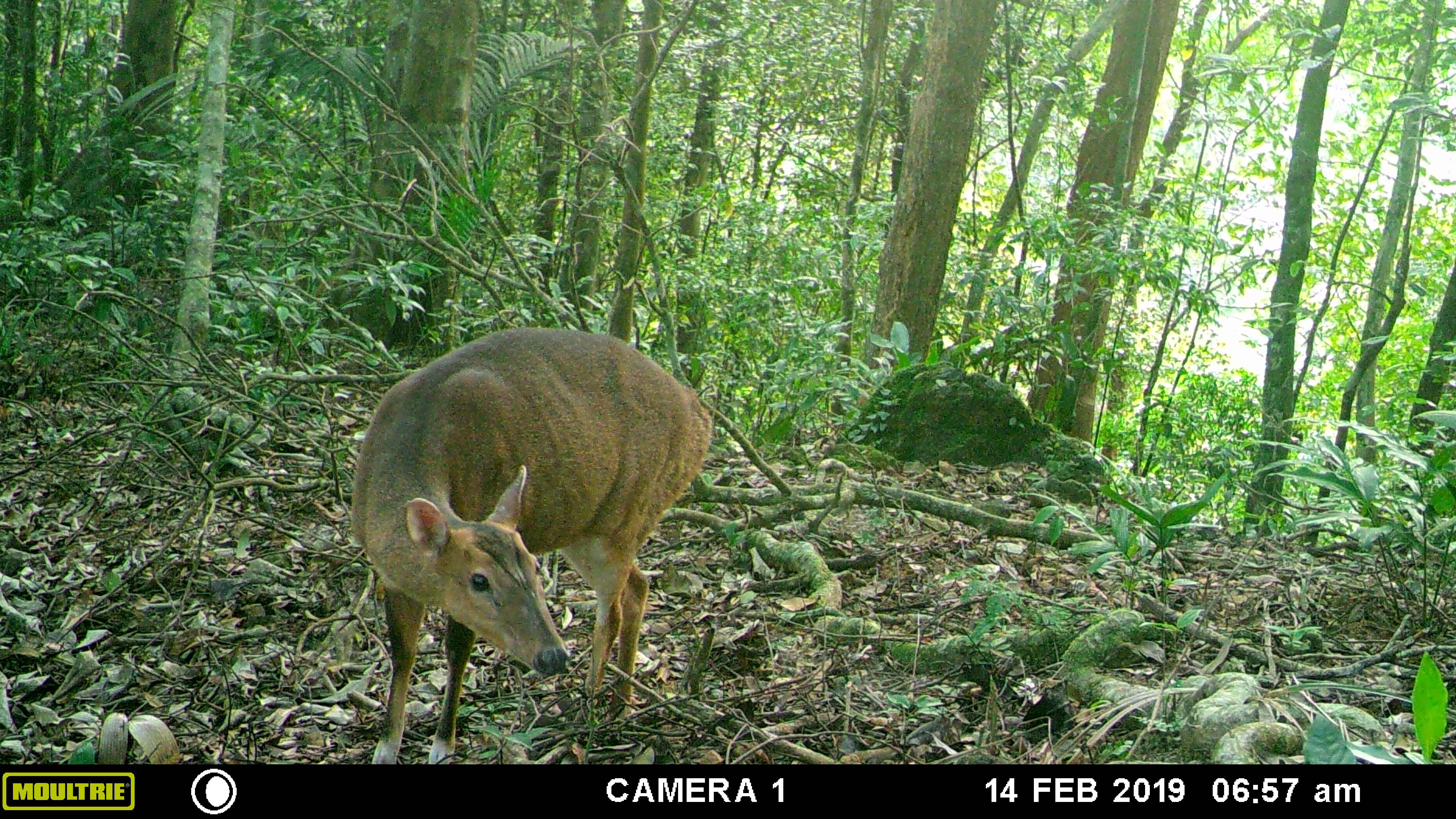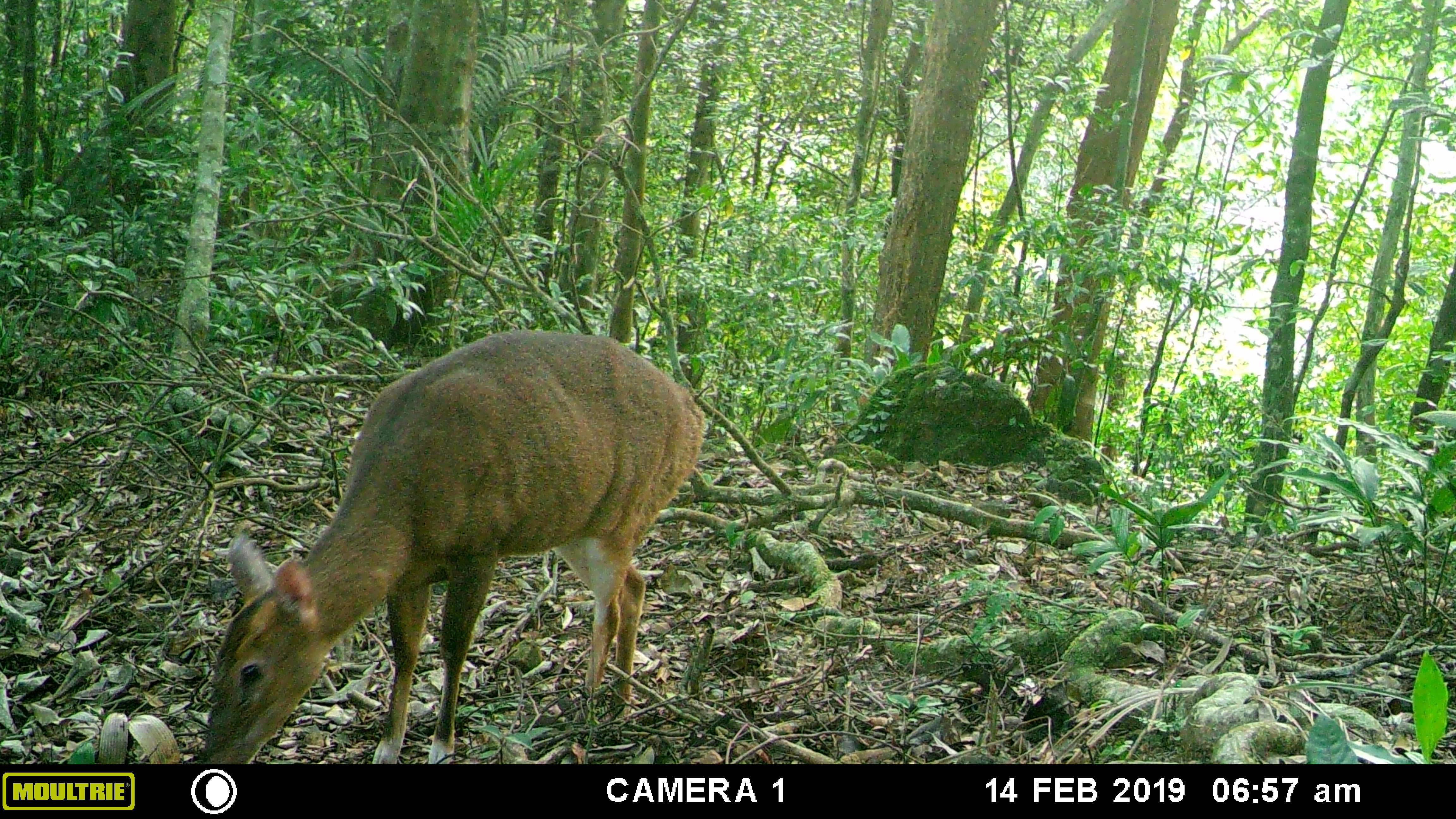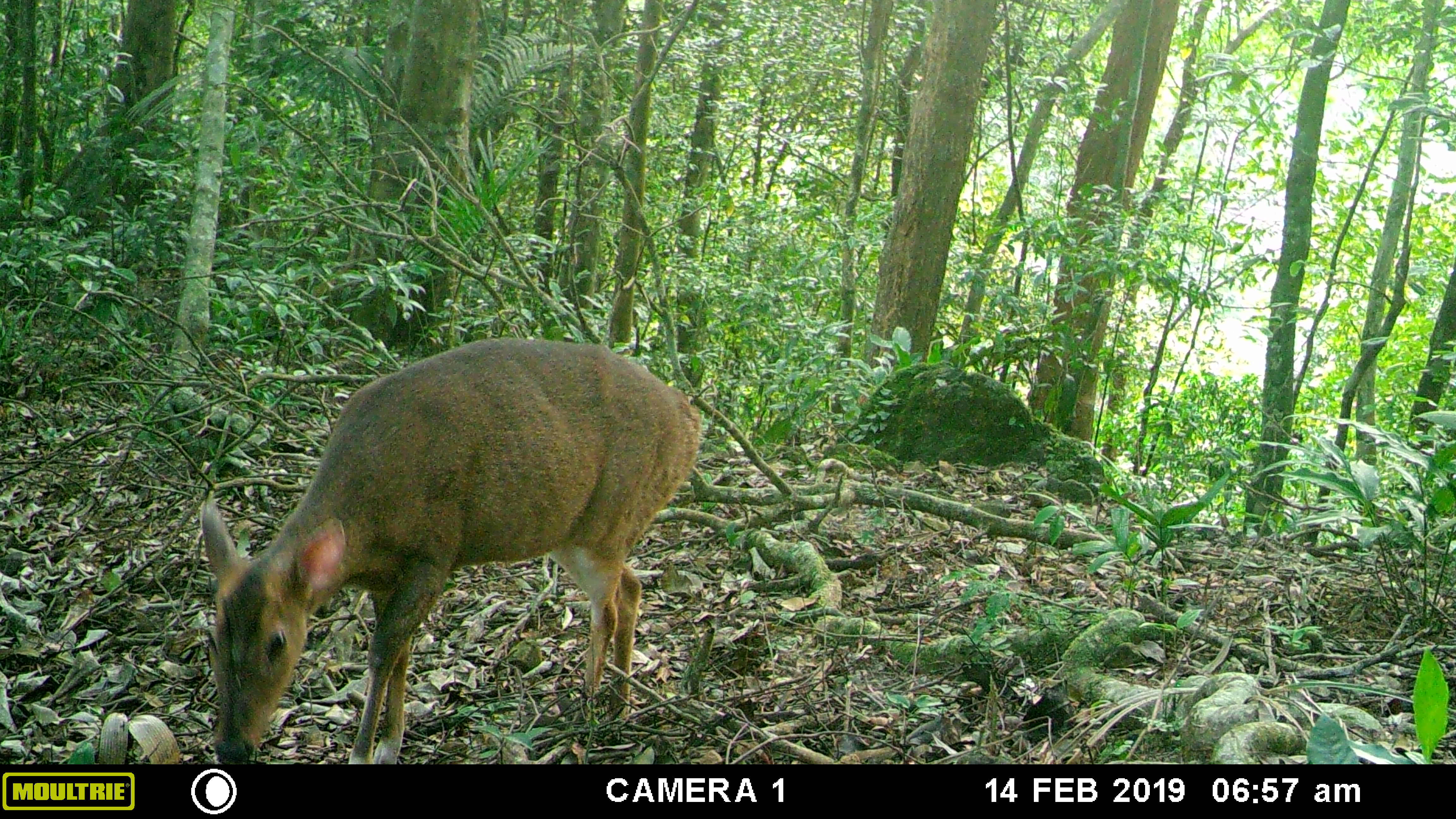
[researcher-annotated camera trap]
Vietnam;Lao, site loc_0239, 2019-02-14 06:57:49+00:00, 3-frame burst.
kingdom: Animalia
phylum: Chordata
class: Mammalia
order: Artiodactyla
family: Cervidae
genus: Muntiacus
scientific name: Muntiacus vuquangensis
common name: large-antlered muntjac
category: large antlered muntjac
Large antlered muntjac (large-antlered muntjac) (Muntiacus vuquangensis). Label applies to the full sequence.